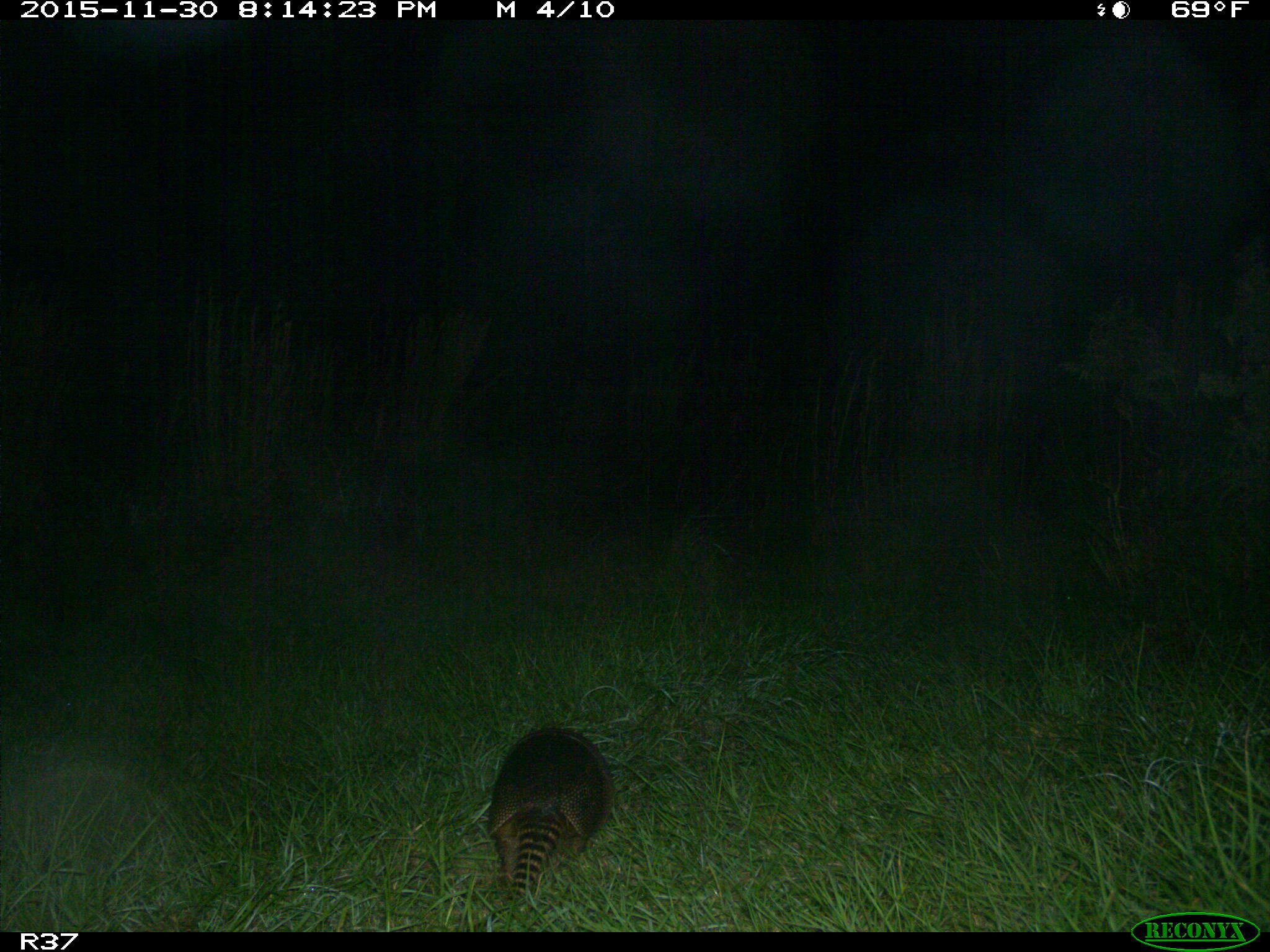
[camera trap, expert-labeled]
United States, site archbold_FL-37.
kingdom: Animalia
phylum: Chordata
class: Mammalia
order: Cingulata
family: Dasypodidae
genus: Dasypus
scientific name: Dasypus novemcinctus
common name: nine-banded armadillo